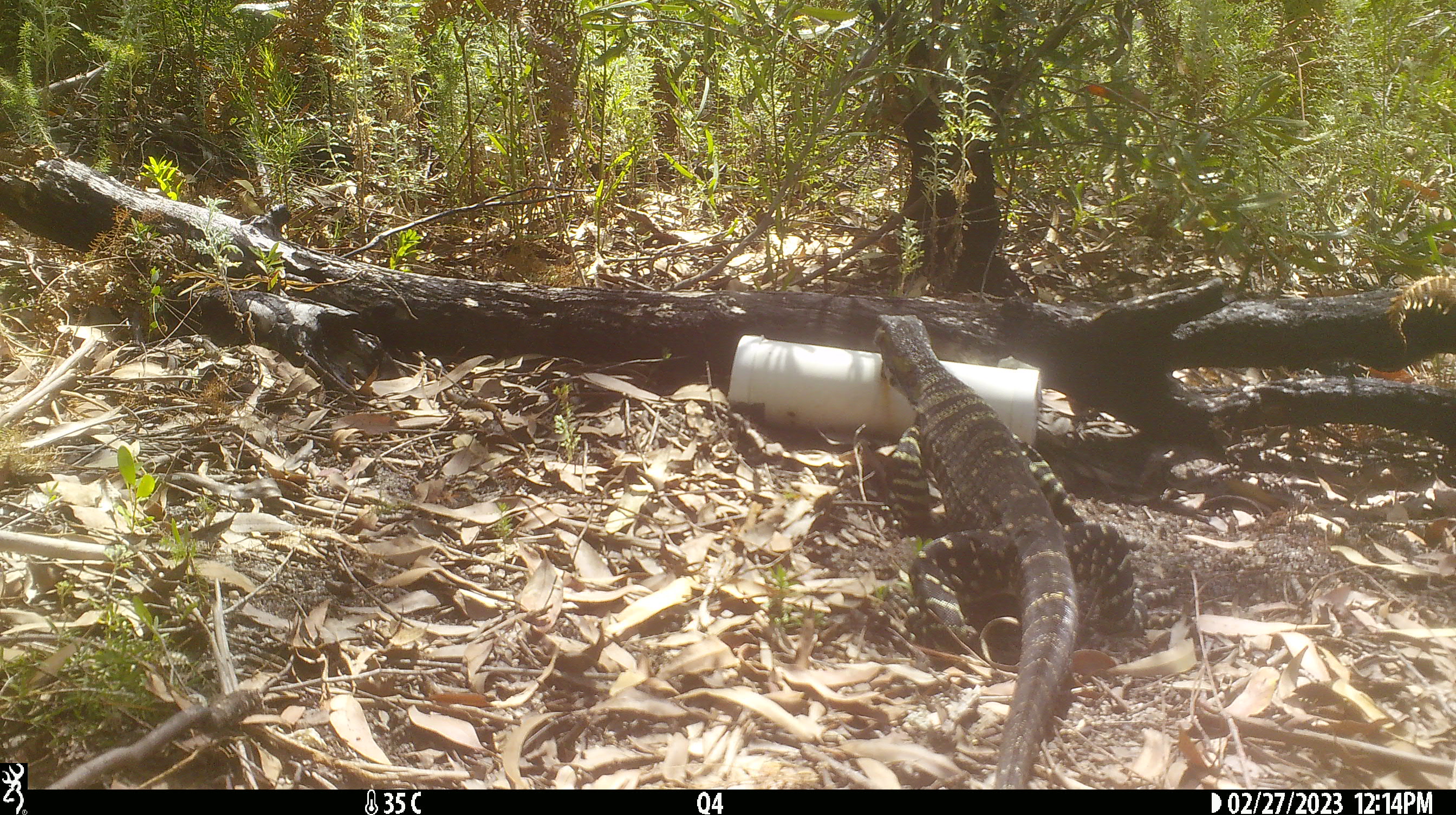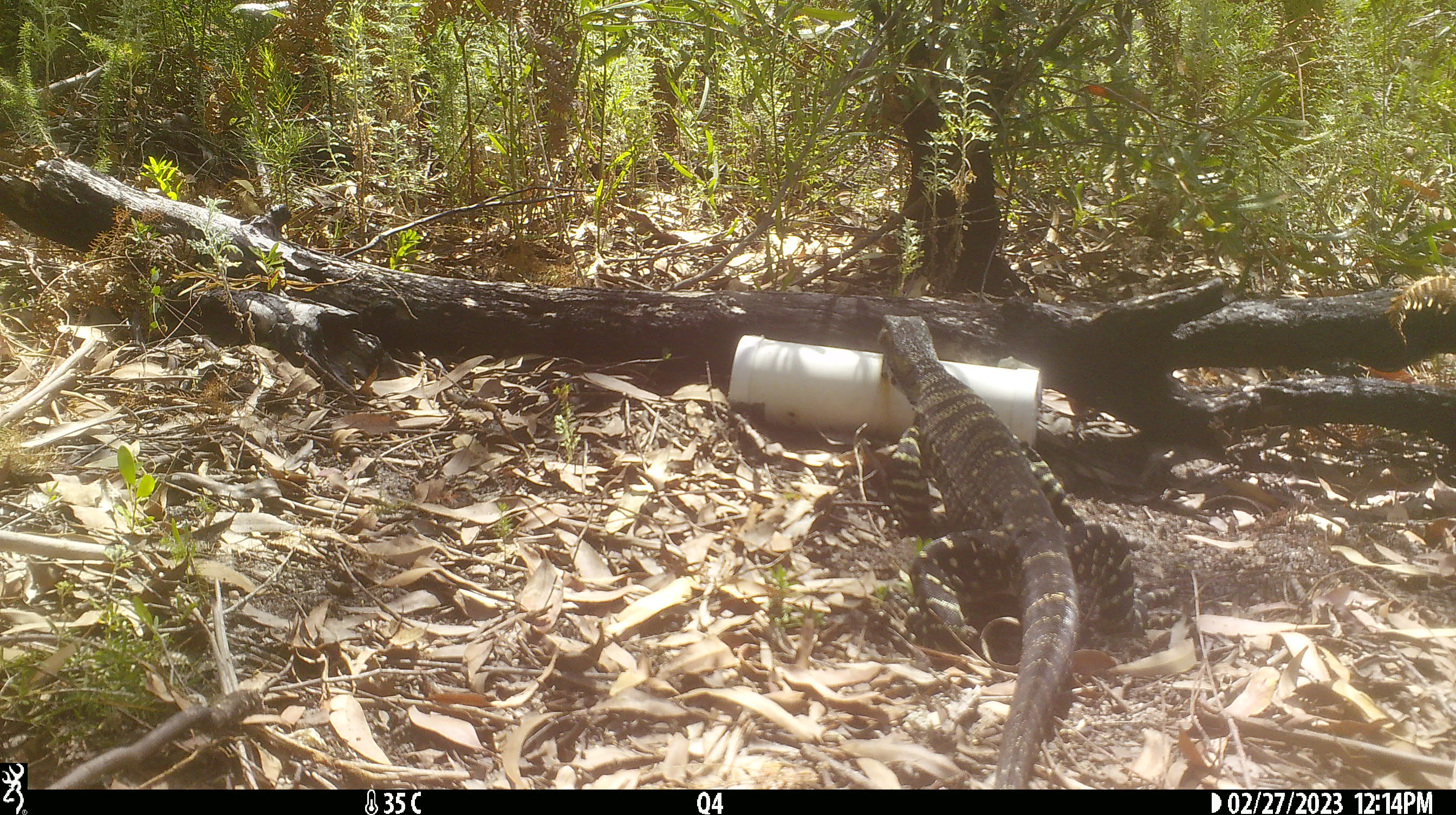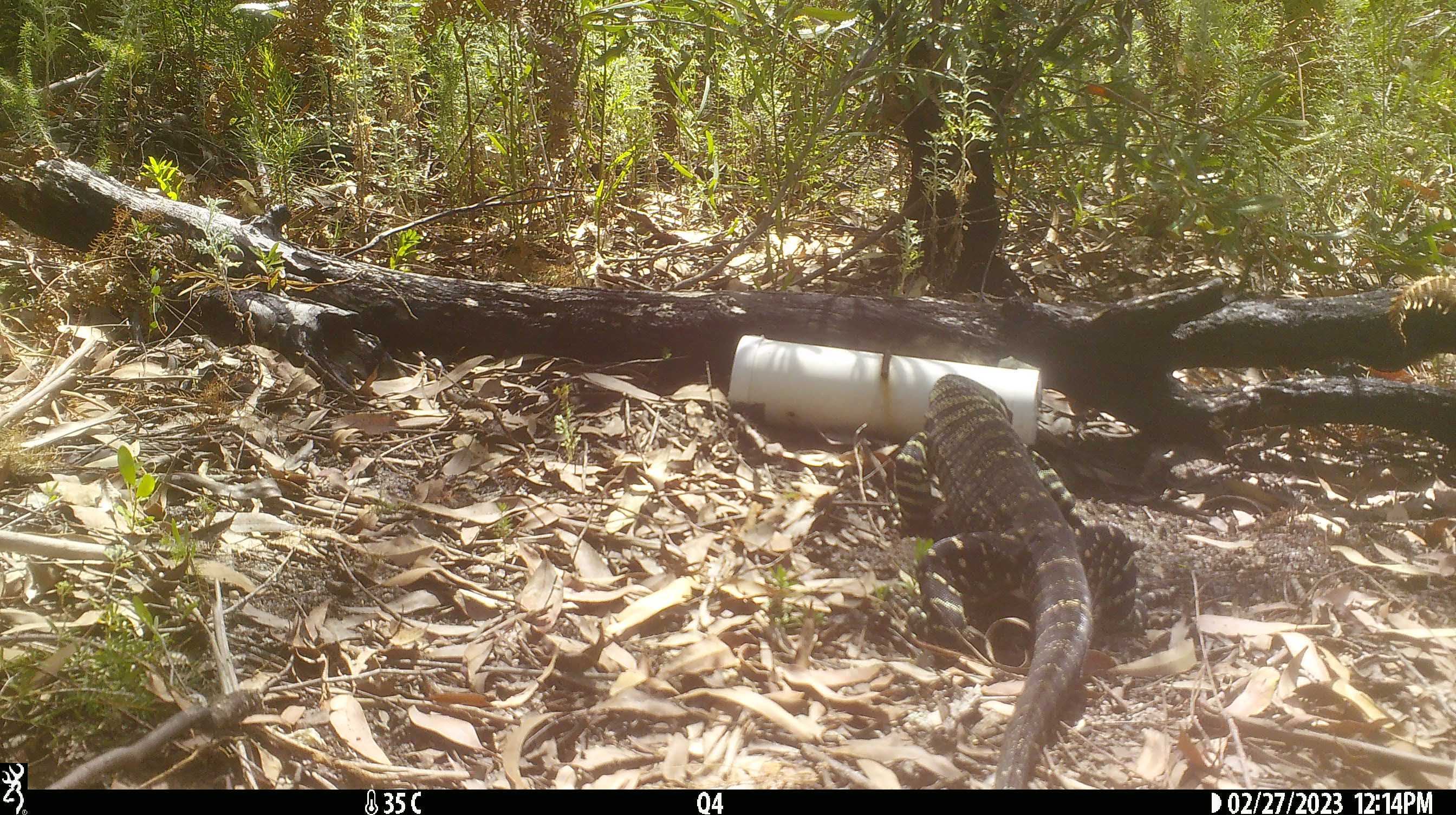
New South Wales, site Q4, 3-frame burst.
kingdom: Animalia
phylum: Chordata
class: Reptilia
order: Squamata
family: Varanidae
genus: Varanus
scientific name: Varanus varius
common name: lace monitor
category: goanna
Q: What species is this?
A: Goanna (lace monitor) (Varanus varius).